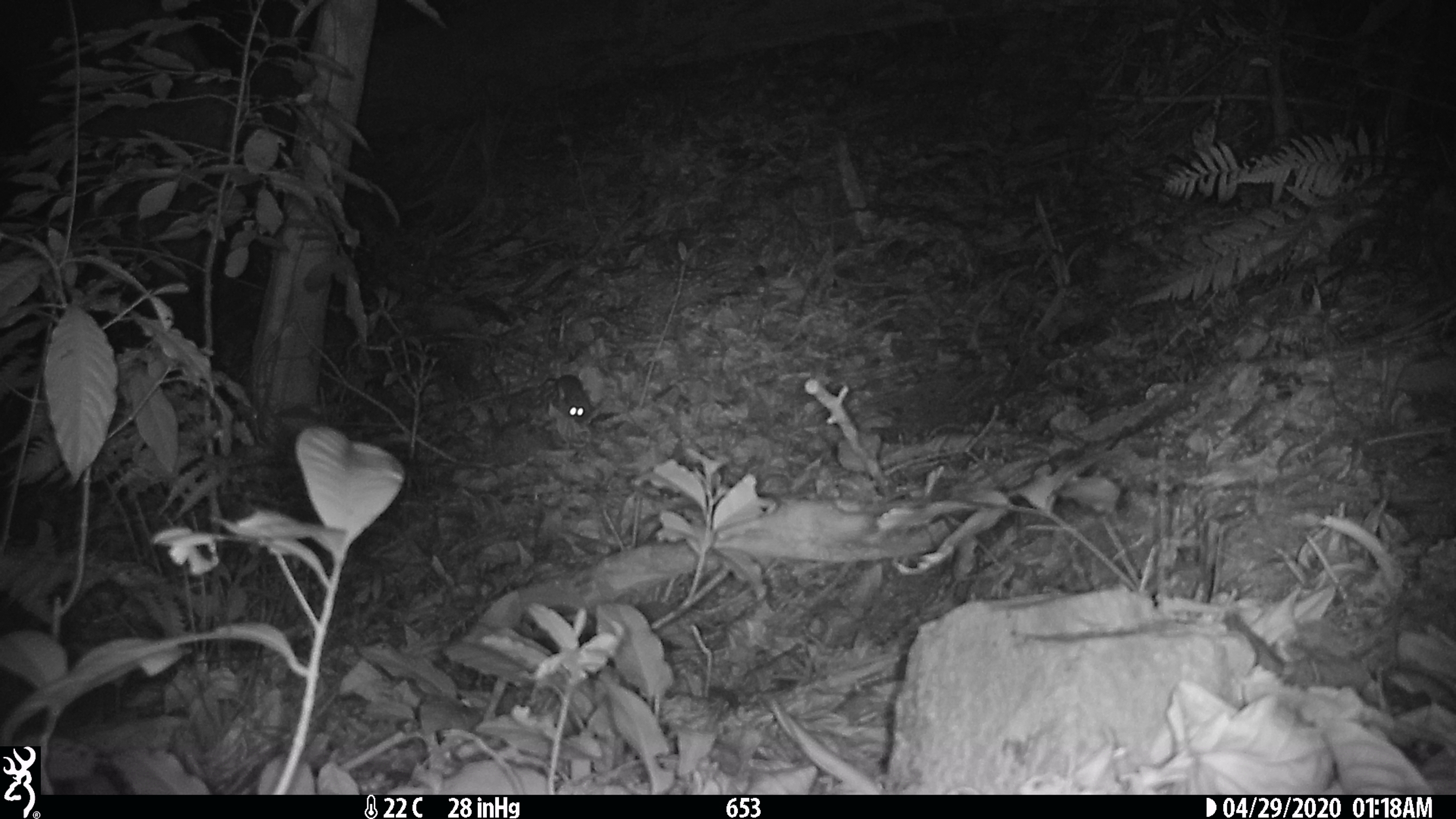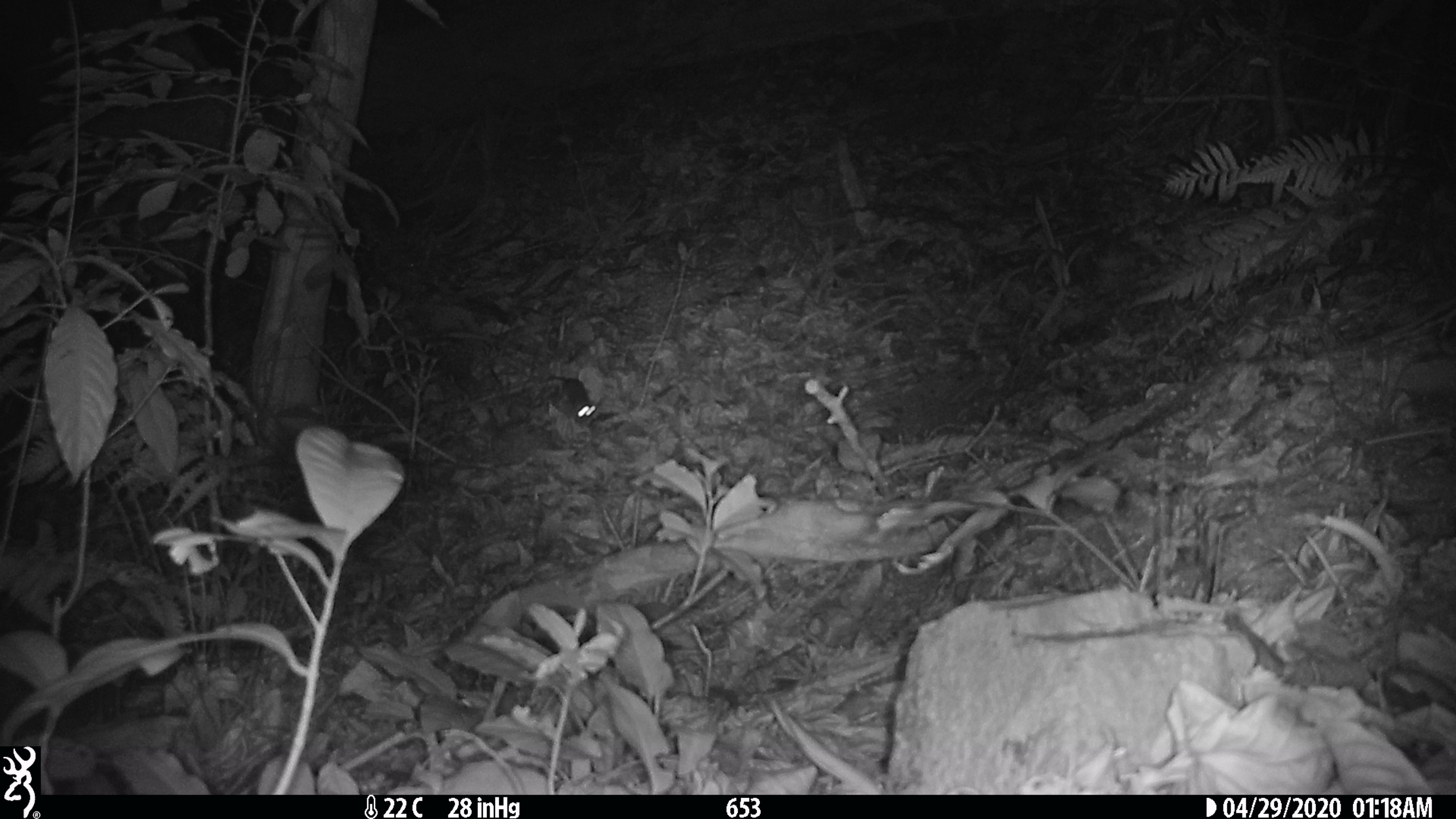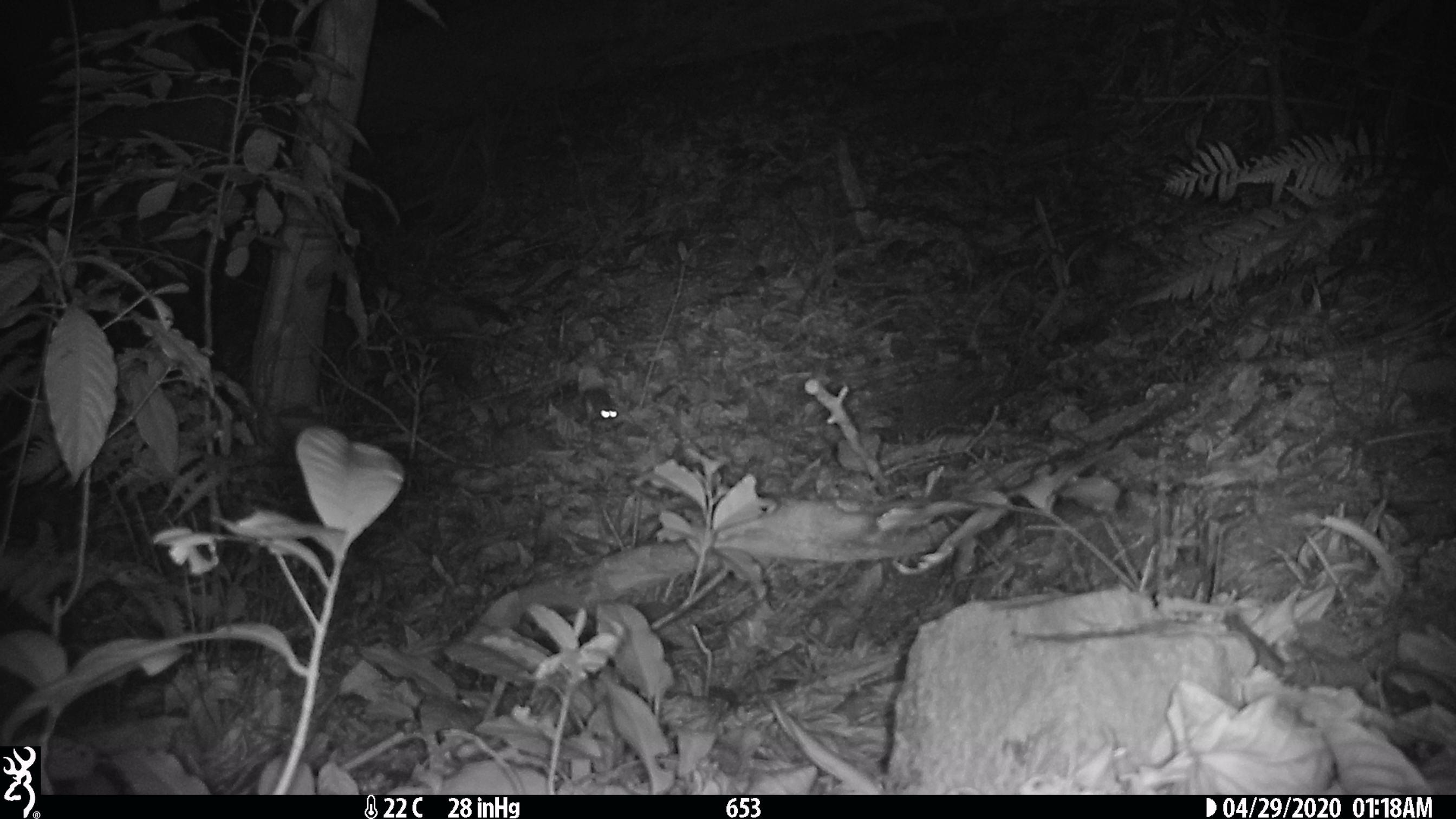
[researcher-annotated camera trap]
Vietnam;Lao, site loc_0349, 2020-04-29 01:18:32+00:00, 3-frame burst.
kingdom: Animalia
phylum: Chordata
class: Mammalia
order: Rodentia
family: Muridae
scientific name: Muridae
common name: old-world mice and rats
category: unidentified murid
Unidentified murid (old-world mice and rats) (Muridae). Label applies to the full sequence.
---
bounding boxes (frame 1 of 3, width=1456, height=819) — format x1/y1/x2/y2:
unidentified murid: 541/374/593/423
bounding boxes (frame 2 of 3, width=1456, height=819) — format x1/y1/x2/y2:
unidentified murid: 538/373/597/425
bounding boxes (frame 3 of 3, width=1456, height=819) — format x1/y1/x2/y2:
unidentified murid: 581/387/619/424